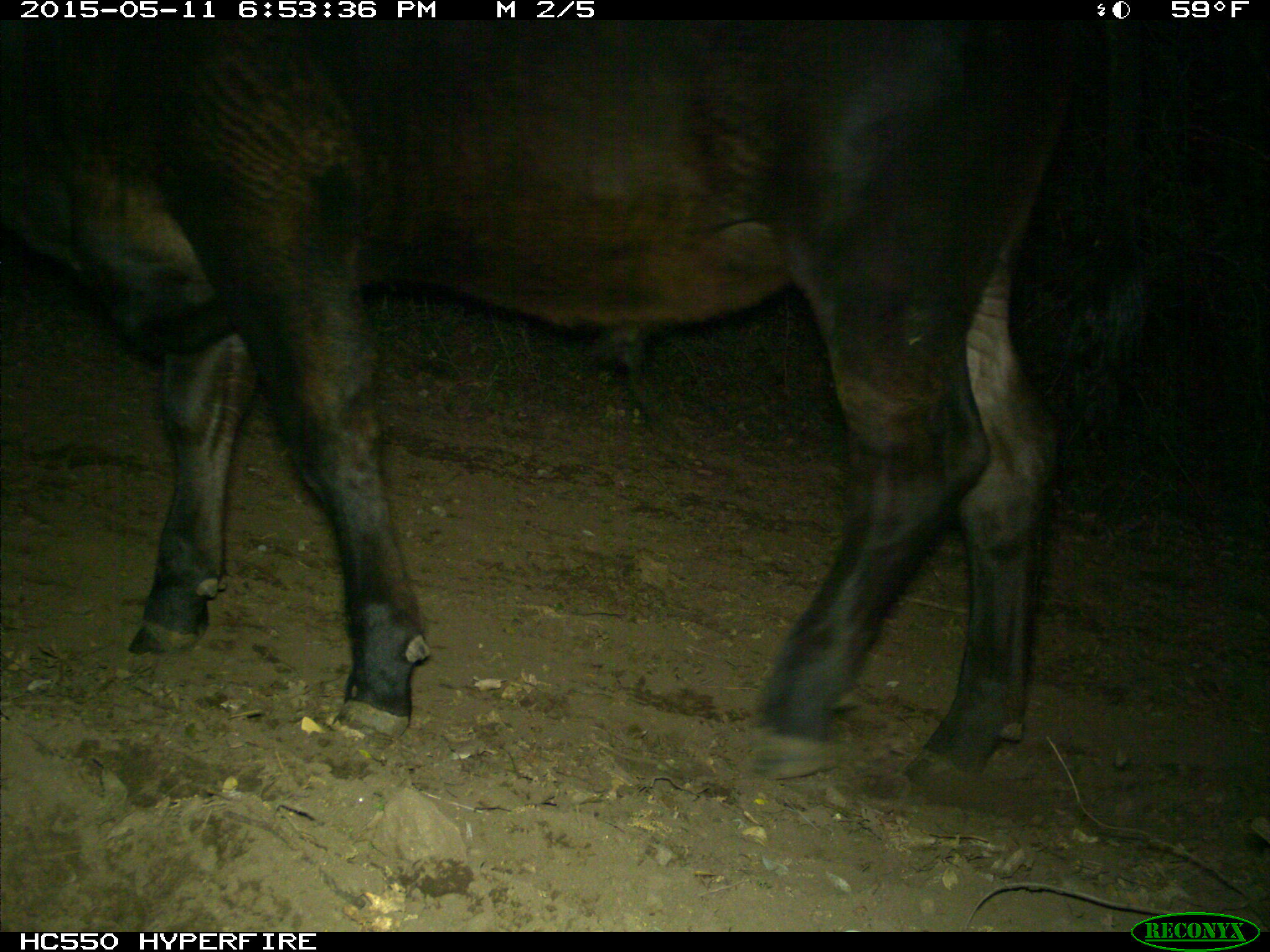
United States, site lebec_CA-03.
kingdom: Animalia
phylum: Chordata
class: Mammalia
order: Artiodactyla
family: Bovidae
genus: Bos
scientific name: Bos taurus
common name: domestic cow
Bos taurus (domestic cow).